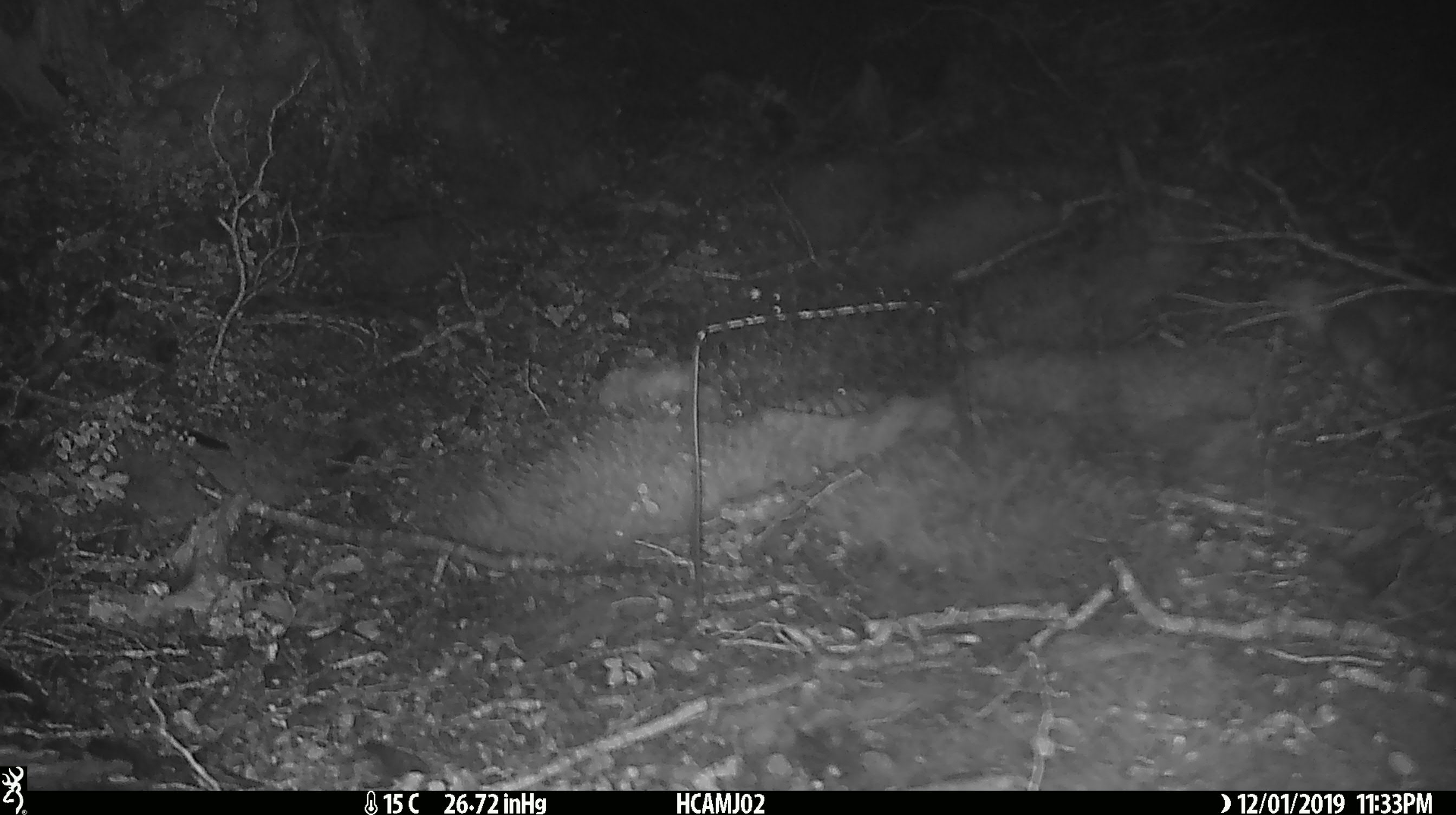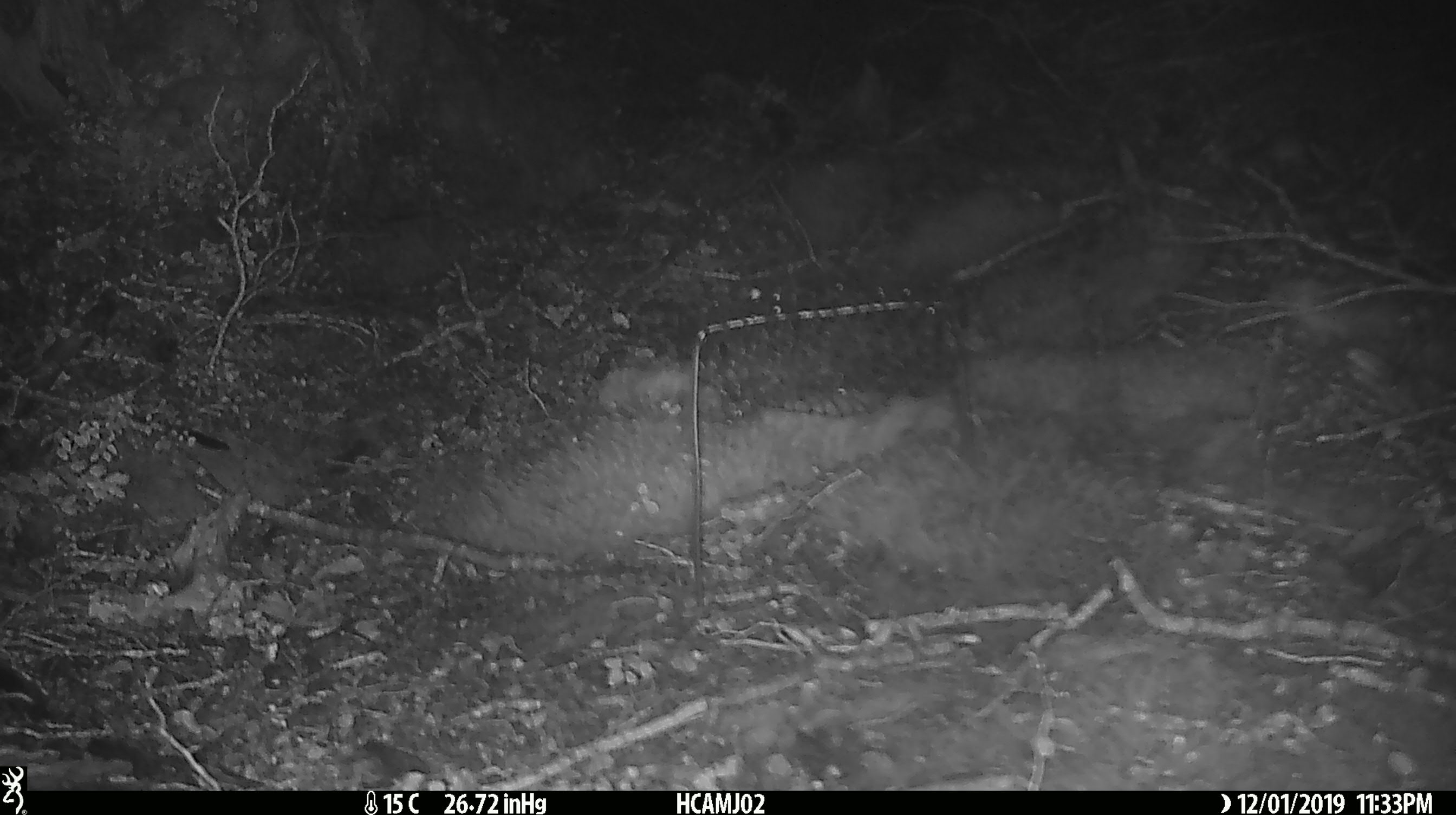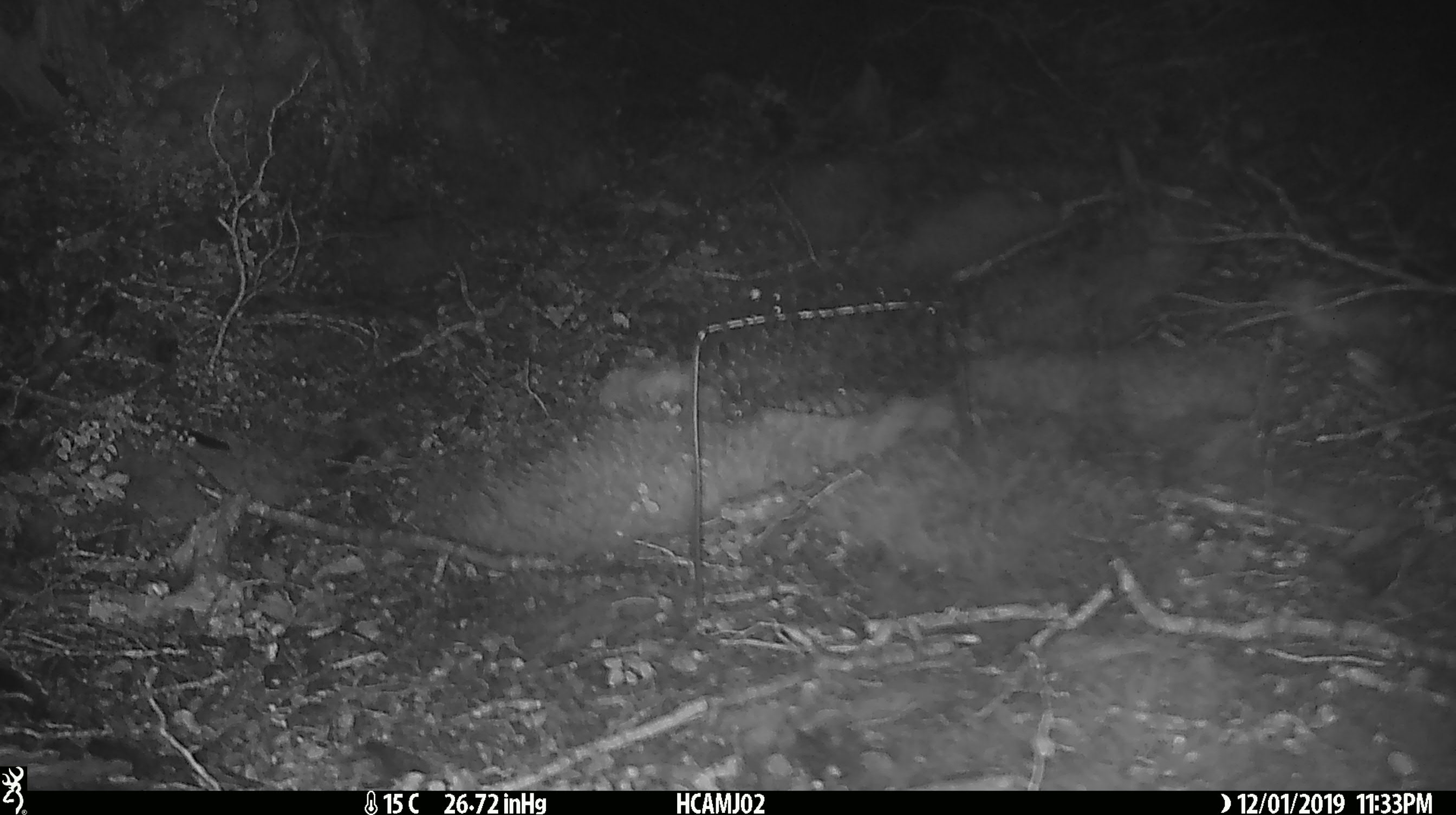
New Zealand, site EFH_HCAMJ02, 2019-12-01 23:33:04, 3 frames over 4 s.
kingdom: Animalia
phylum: Chordata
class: Mammalia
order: Rodentia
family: Muridae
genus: Mus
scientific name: Mus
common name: mouse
Mouse (Mus).